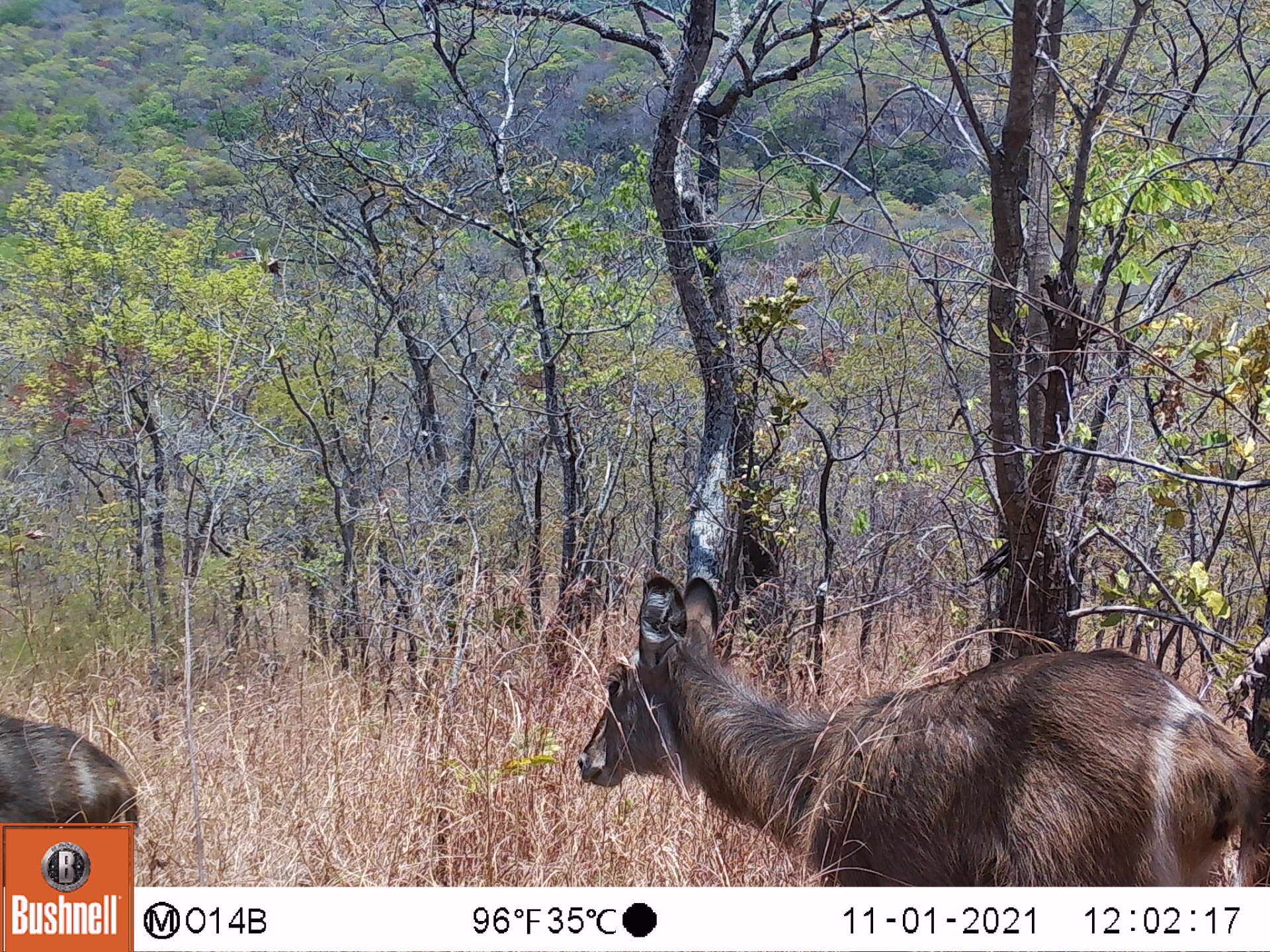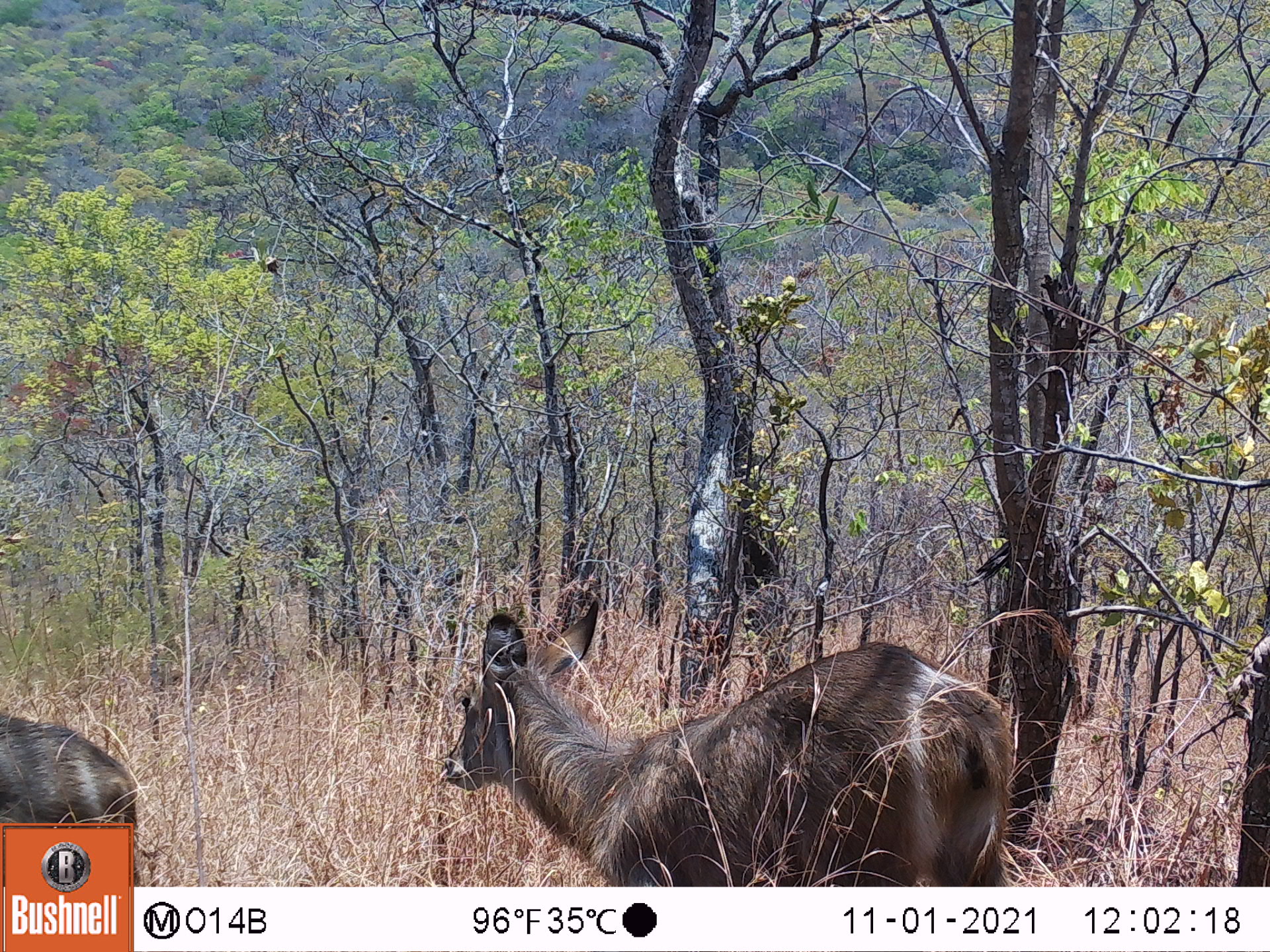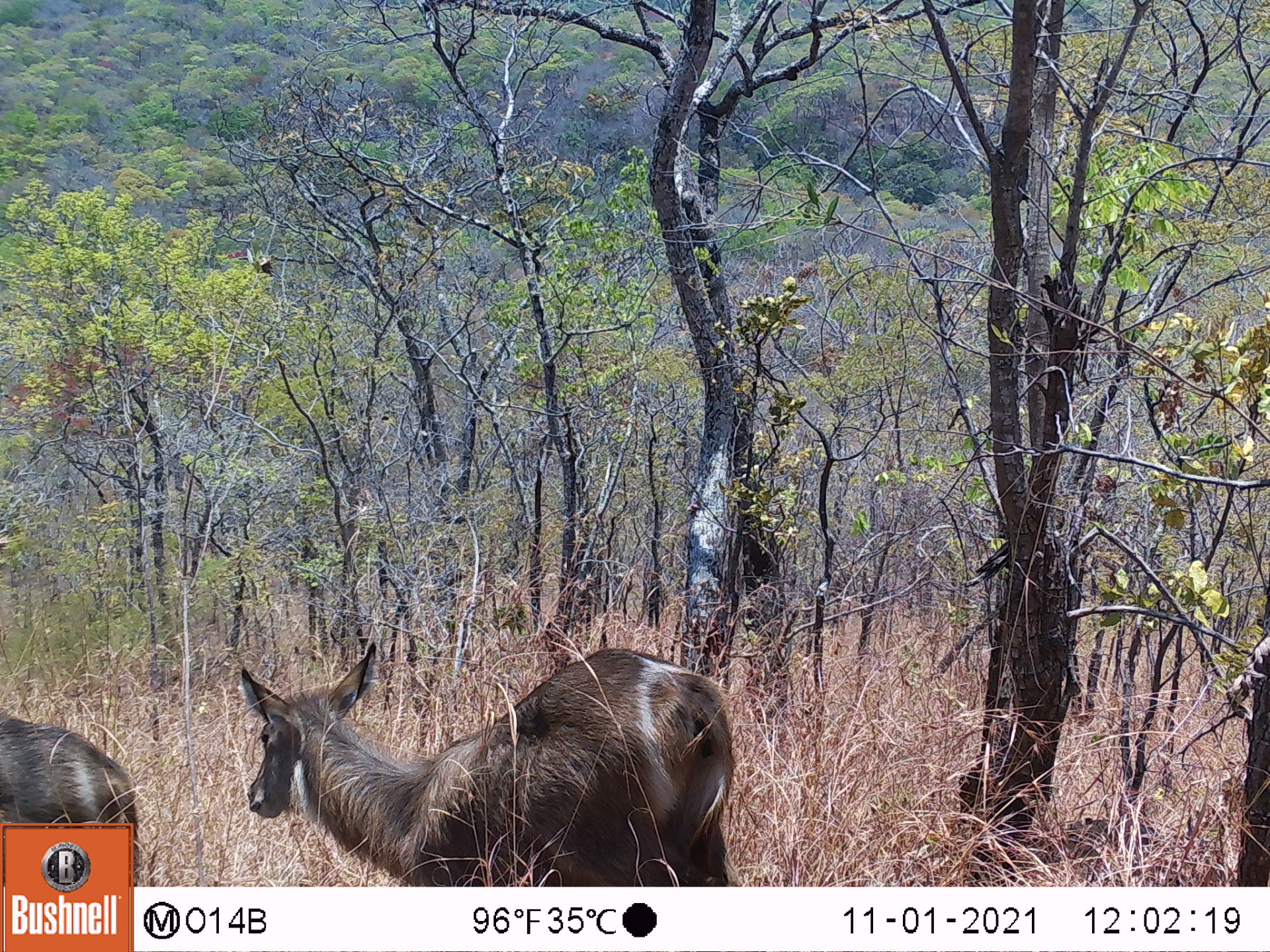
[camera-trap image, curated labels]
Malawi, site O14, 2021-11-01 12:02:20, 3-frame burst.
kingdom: Animalia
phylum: Chordata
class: Mammalia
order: Artiodactyla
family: Bovidae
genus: Kobus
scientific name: Kobus ellipsiprymnus ellipsiprymnus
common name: common waterbuck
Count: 2.